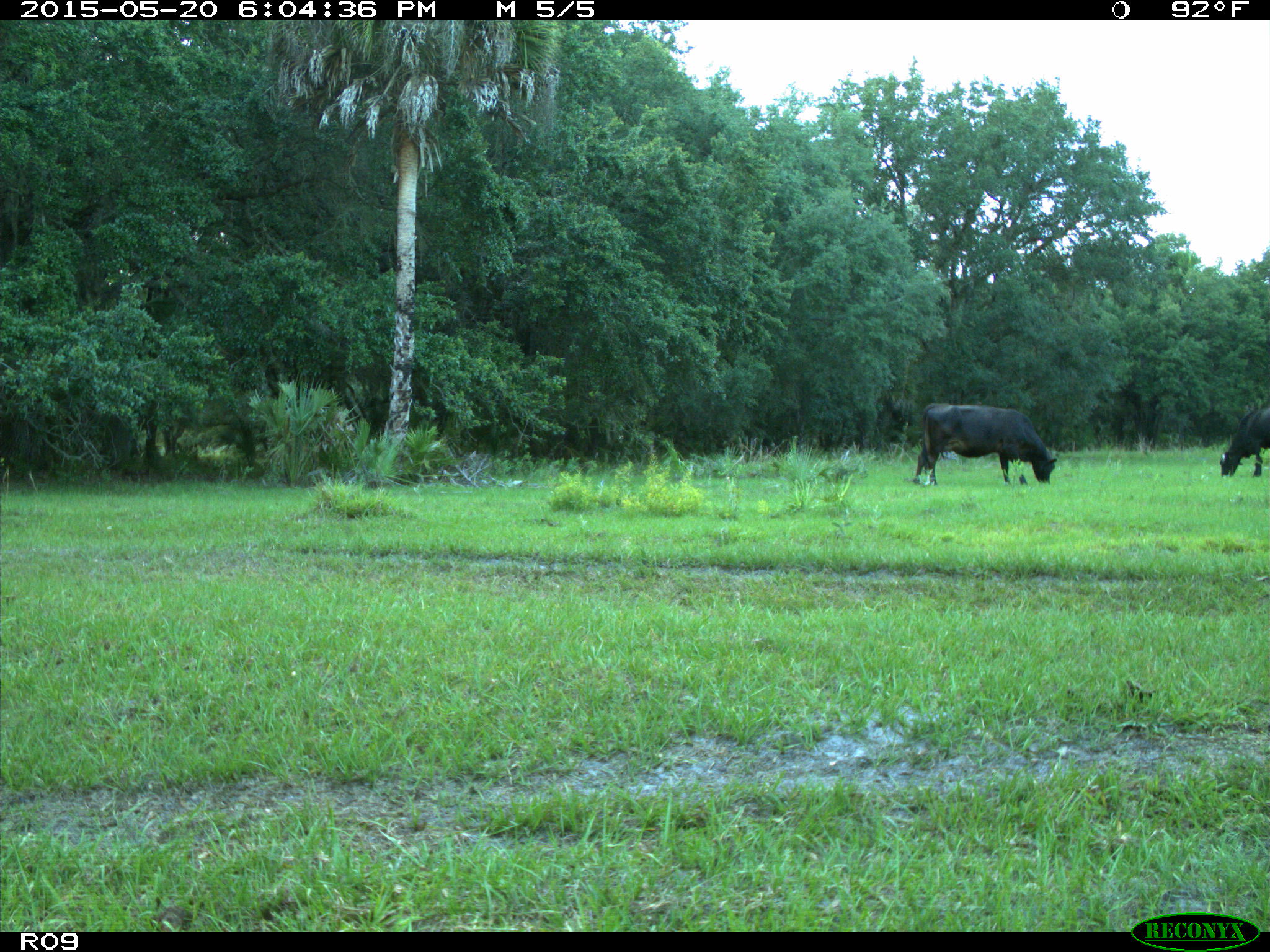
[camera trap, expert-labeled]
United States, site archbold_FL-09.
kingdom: Animalia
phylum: Chordata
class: Mammalia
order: Artiodactyla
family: Bovidae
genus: Bos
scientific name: Bos taurus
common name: domestic cow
Bos taurus (domestic cow).